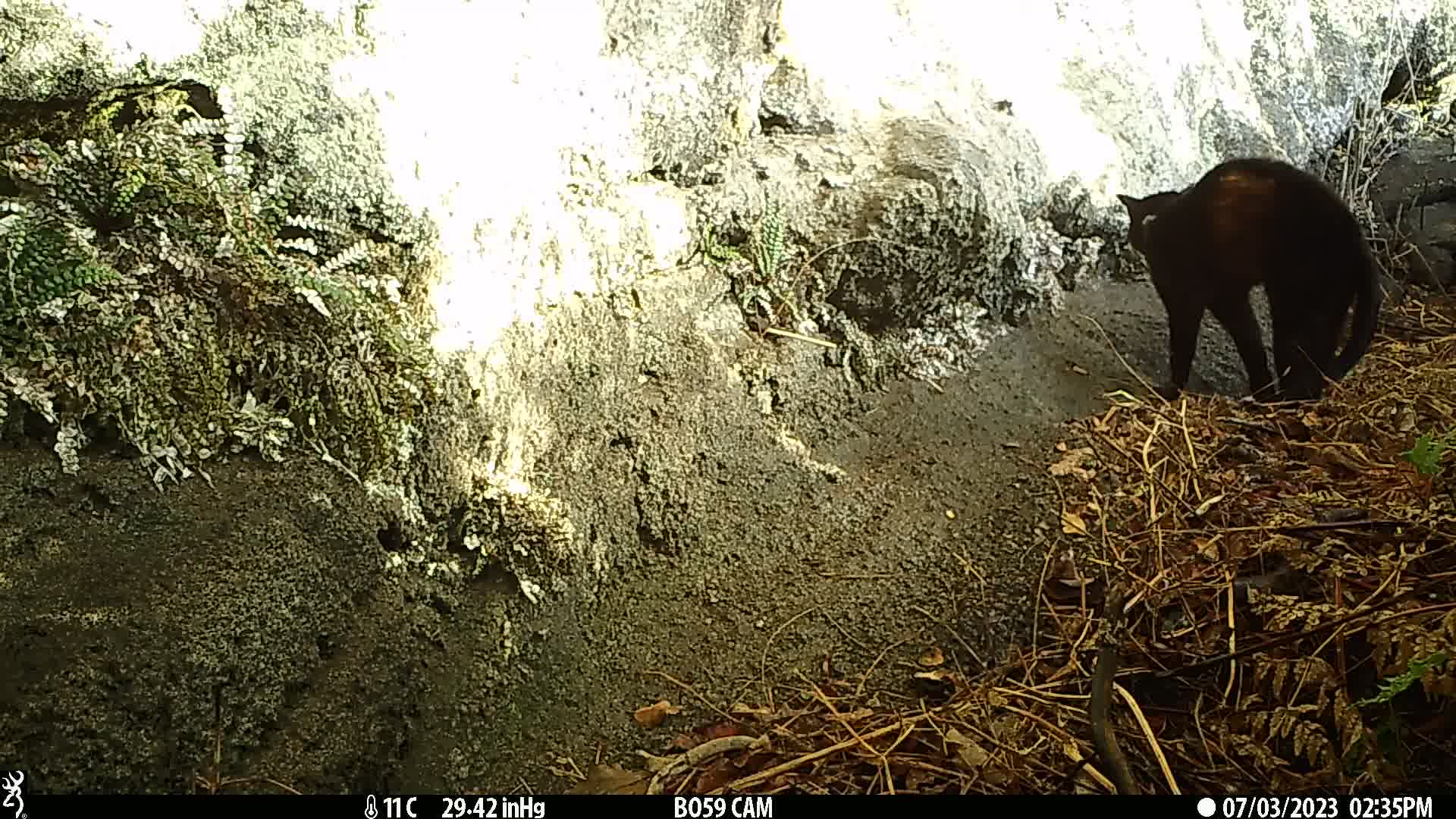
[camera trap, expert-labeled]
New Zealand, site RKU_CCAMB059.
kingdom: Animalia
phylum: Chordata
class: Mammalia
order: Carnivora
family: Felidae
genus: Felis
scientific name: Felis catus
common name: domestic cat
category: cat